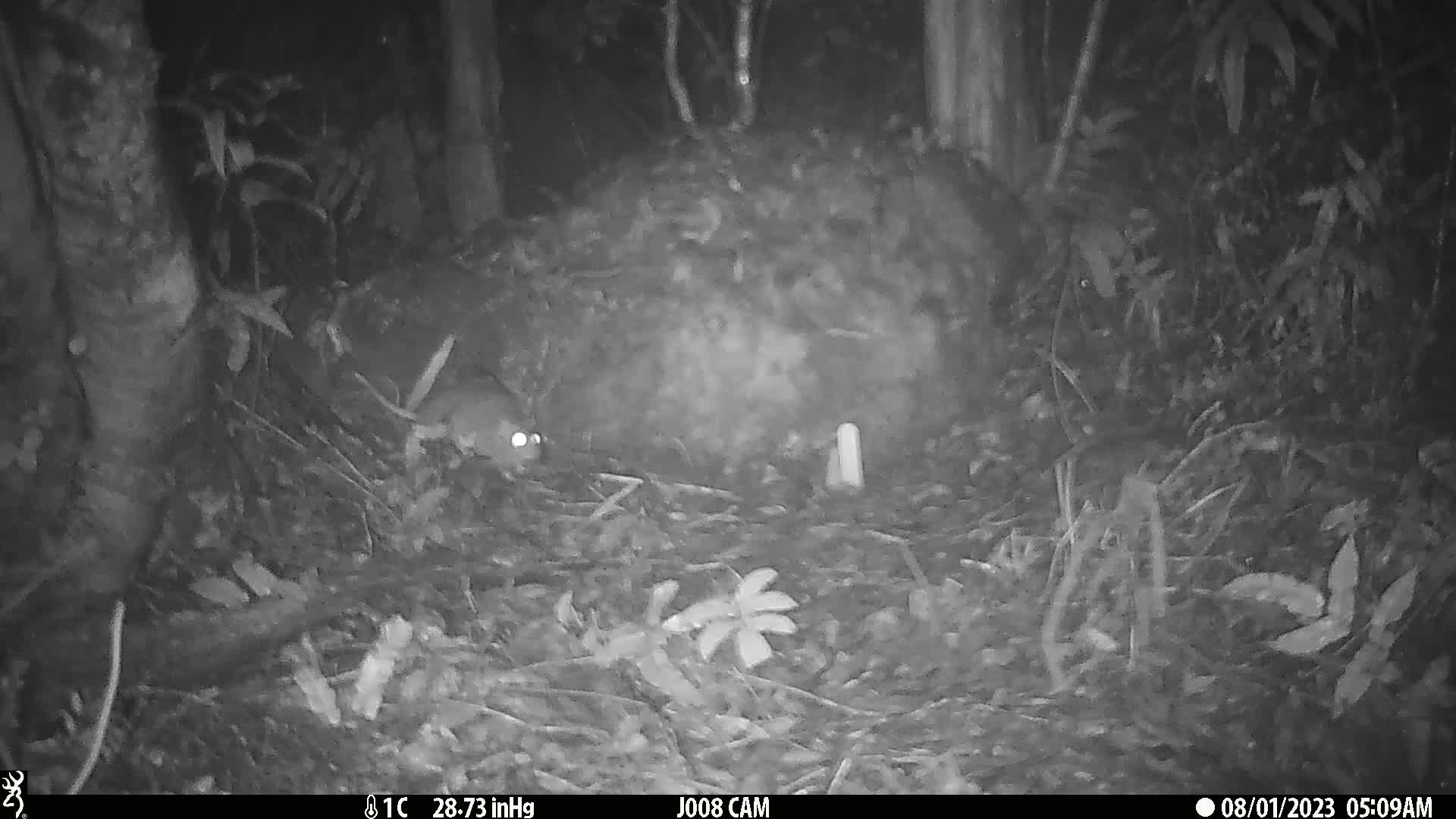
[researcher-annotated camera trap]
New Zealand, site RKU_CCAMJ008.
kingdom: Animalia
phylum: Chordata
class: Mammalia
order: Rodentia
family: Muridae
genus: Rattus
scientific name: Rattus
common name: rat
Rat (Rattus).